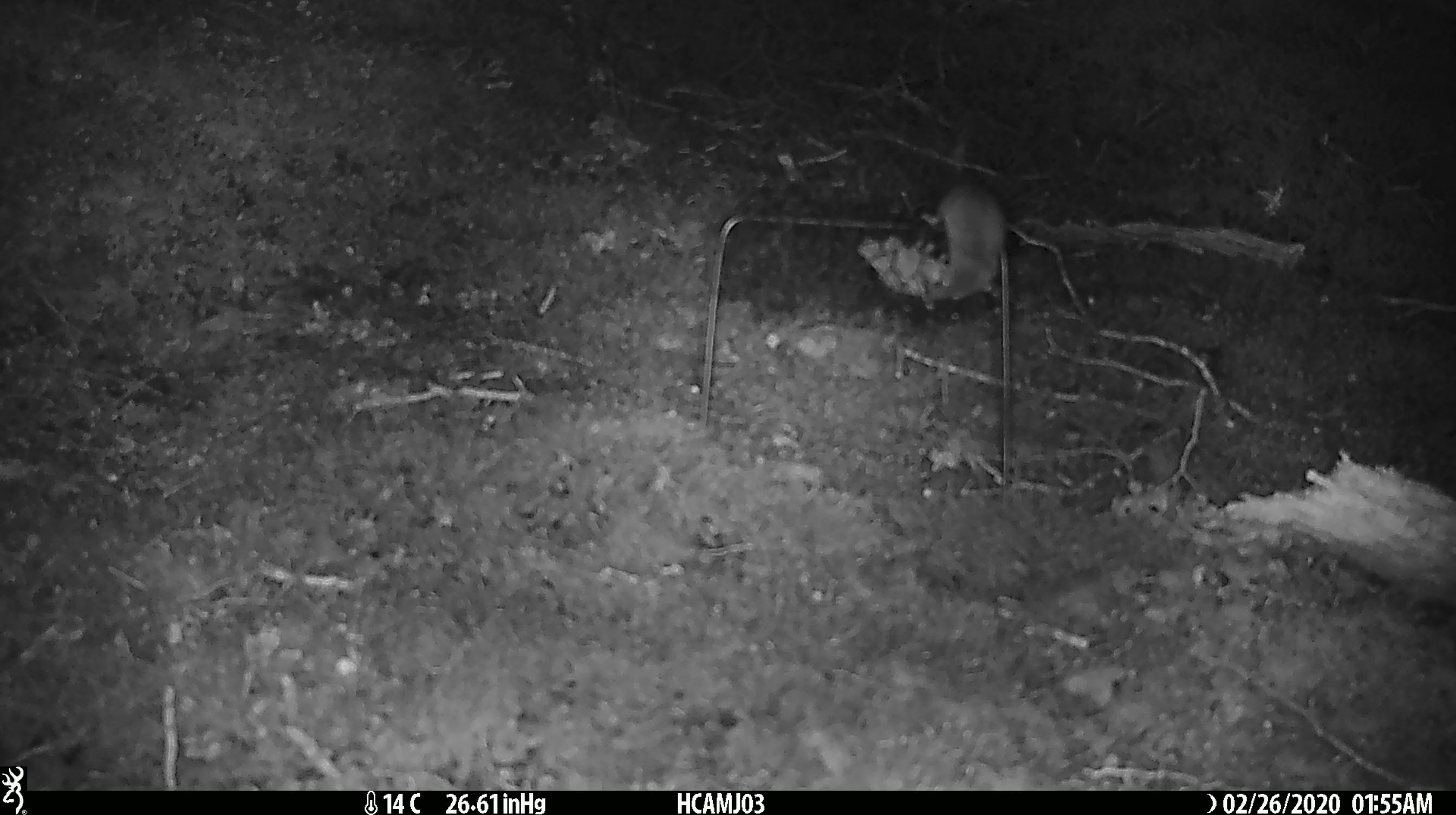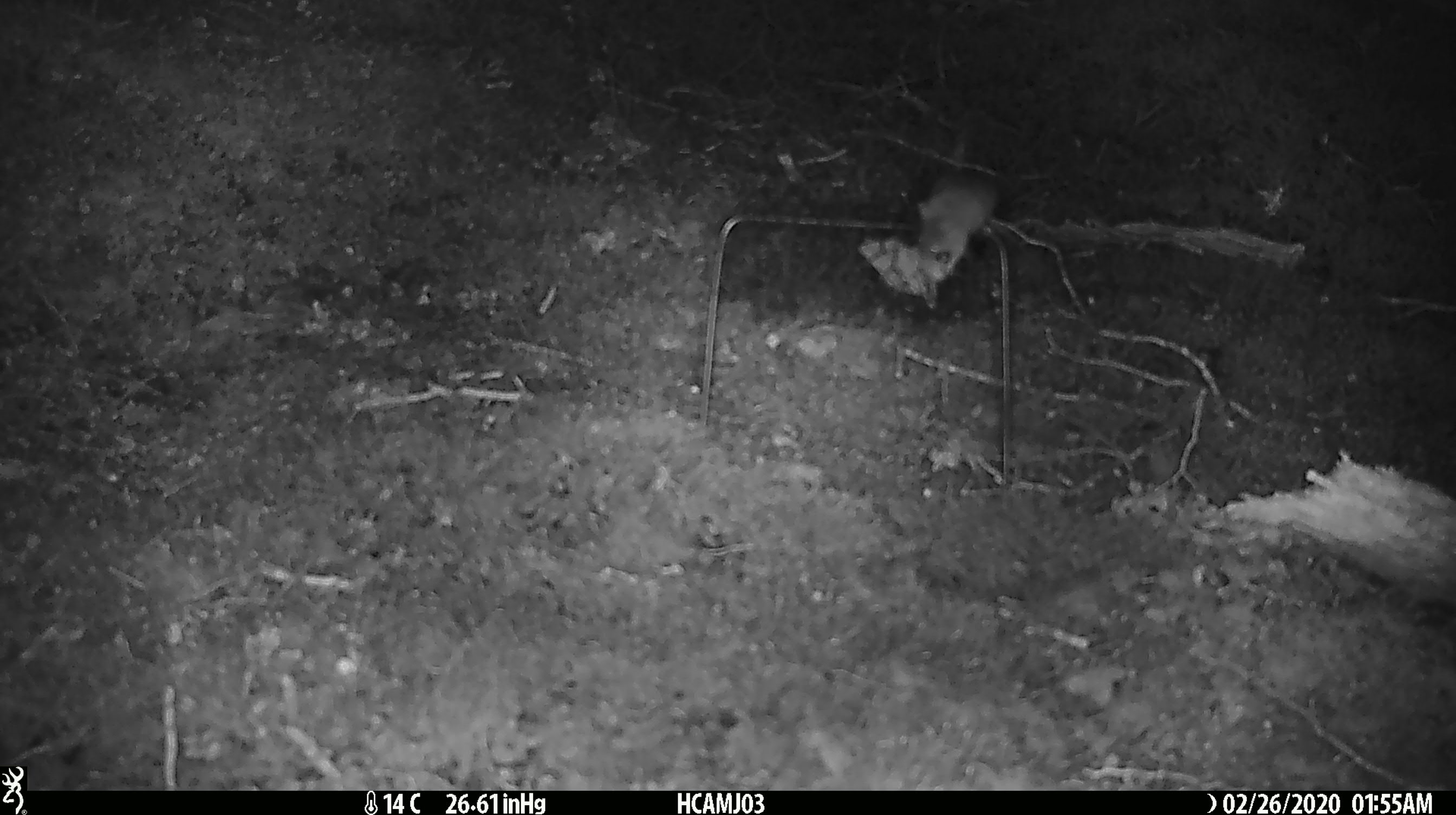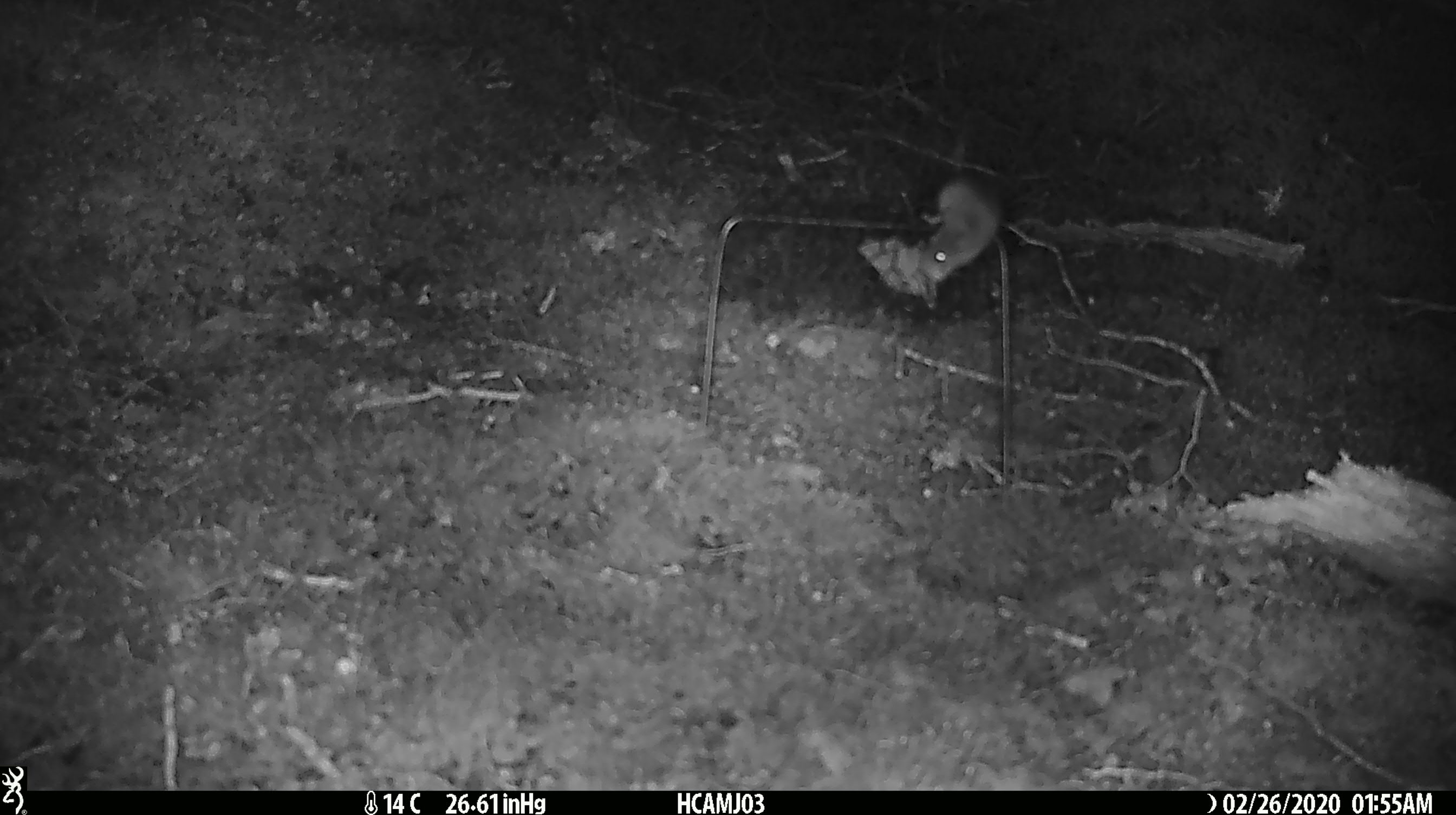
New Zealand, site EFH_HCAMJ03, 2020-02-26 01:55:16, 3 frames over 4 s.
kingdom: Animalia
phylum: Chordata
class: Mammalia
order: Rodentia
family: Muridae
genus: Mus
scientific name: Mus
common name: mouse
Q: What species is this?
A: Mouse (Mus).